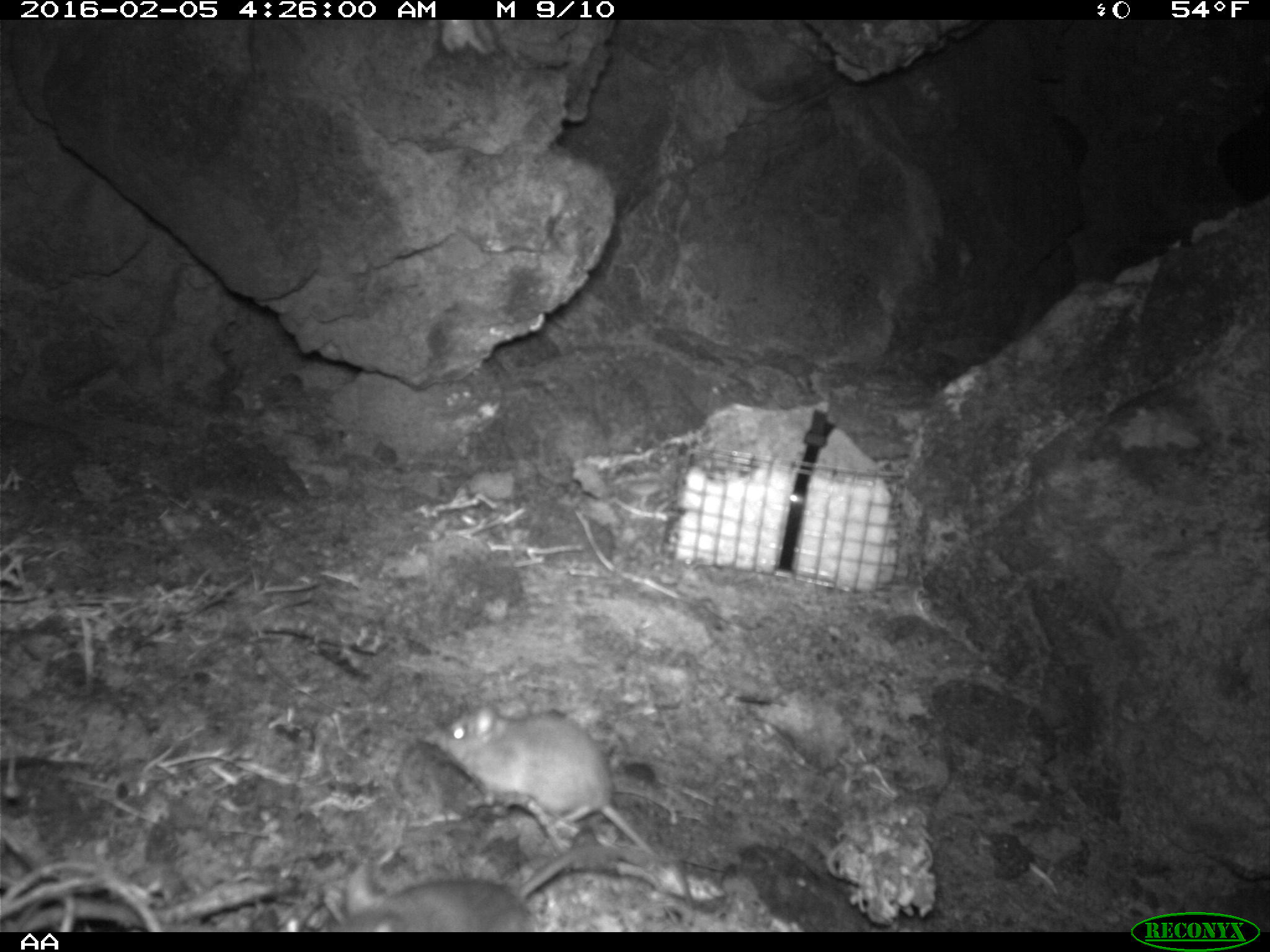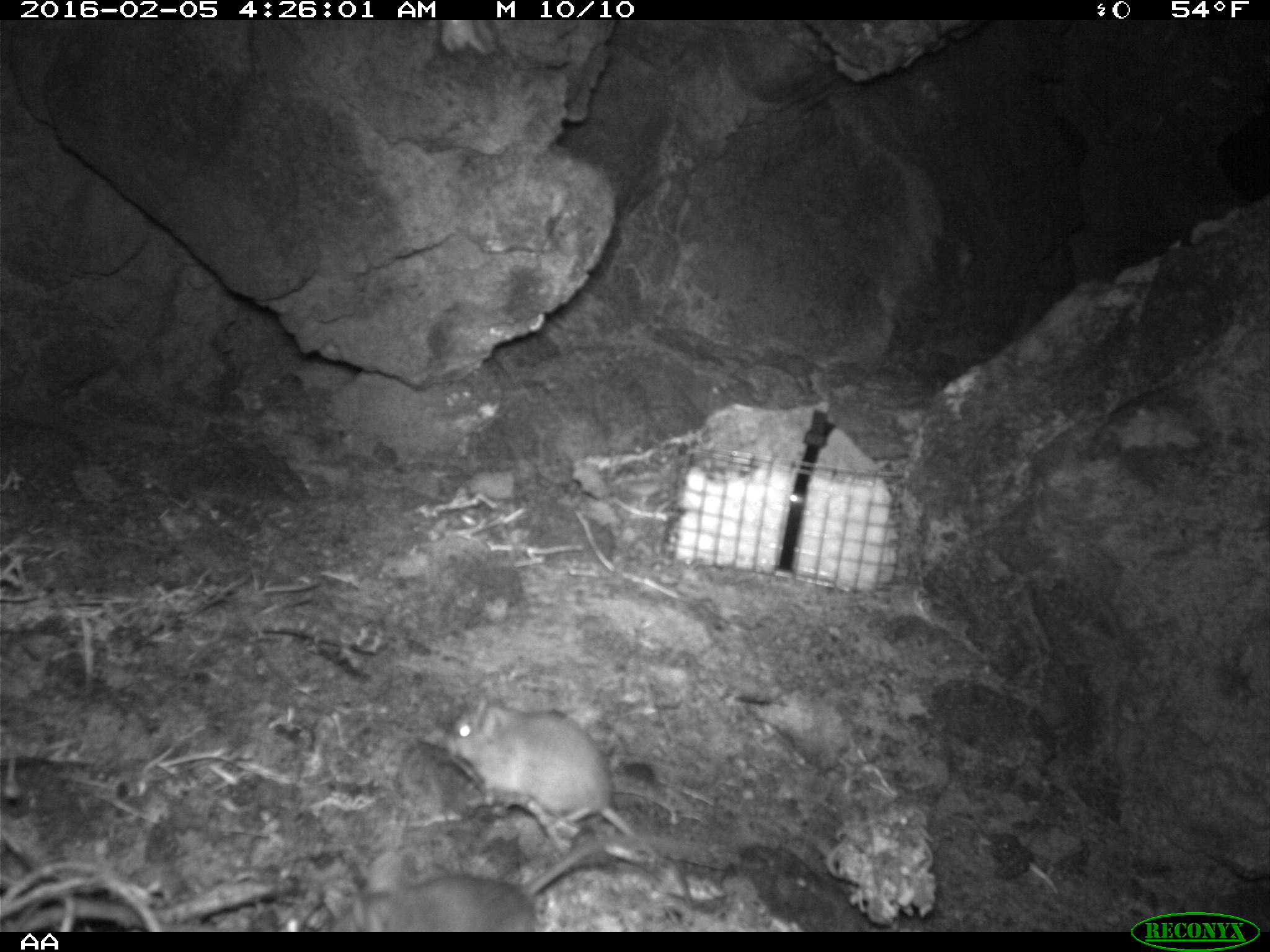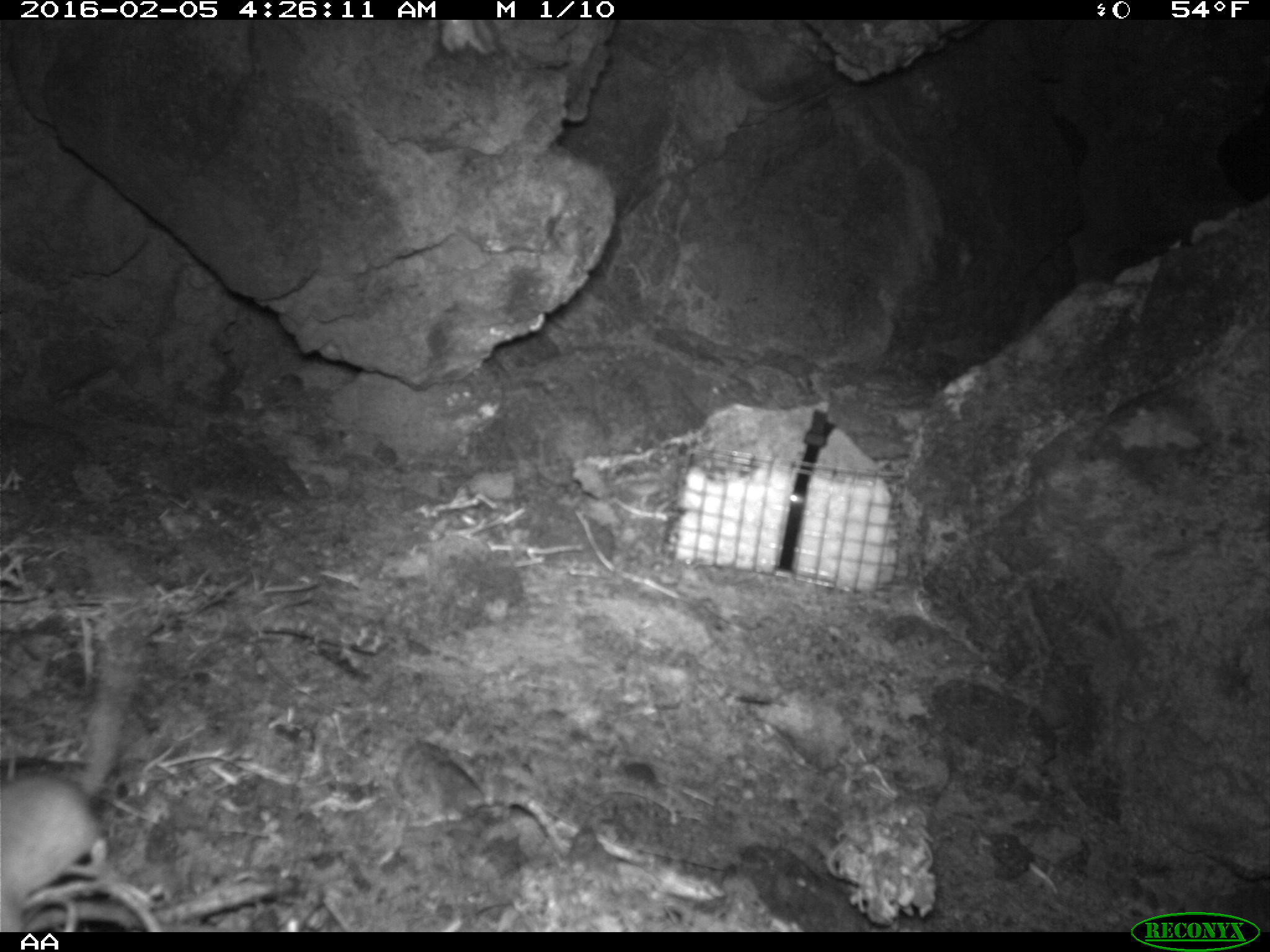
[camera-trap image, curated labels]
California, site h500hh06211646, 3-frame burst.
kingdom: Animalia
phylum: Chordata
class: Mammalia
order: Rodentia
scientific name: Rodentia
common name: rodent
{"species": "rodent (Rodentia)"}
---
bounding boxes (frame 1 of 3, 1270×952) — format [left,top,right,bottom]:
rodent: [435,699,644,845]; [318,845,646,932]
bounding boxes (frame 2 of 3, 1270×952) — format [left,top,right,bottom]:
rodent: [450,698,695,926]; [329,849,605,932]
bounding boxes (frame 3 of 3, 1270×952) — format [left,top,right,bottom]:
rodent: [0,620,145,930]